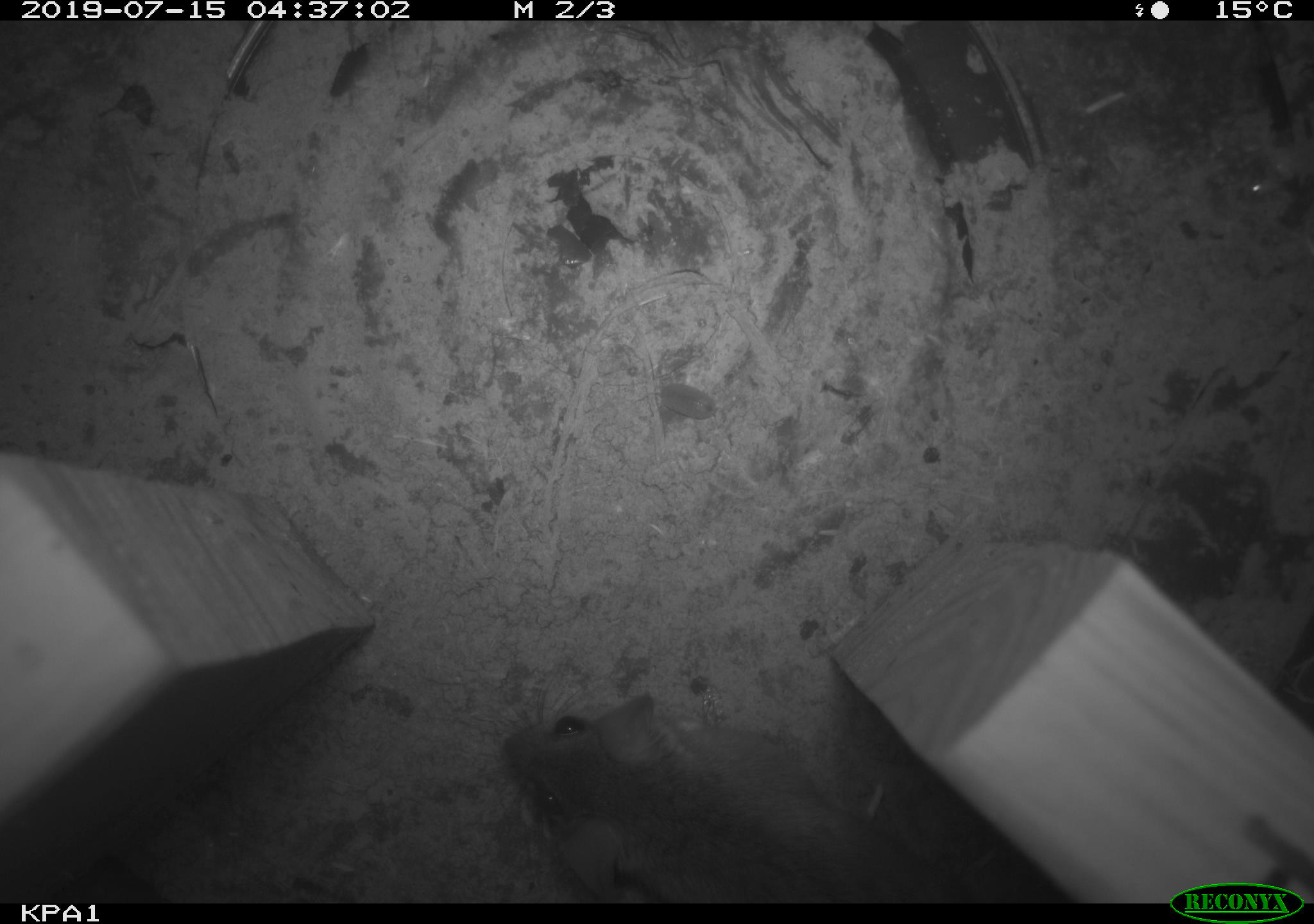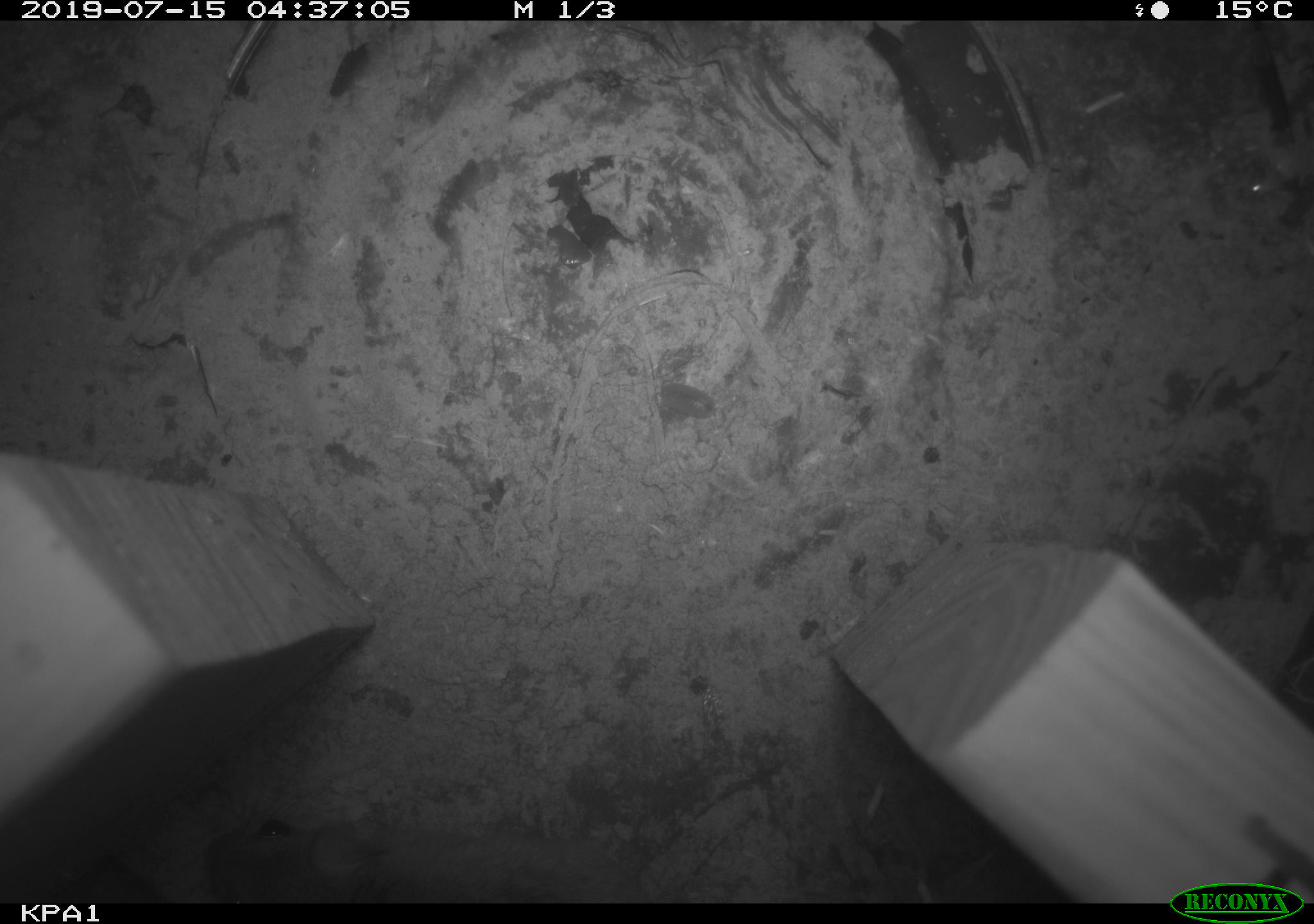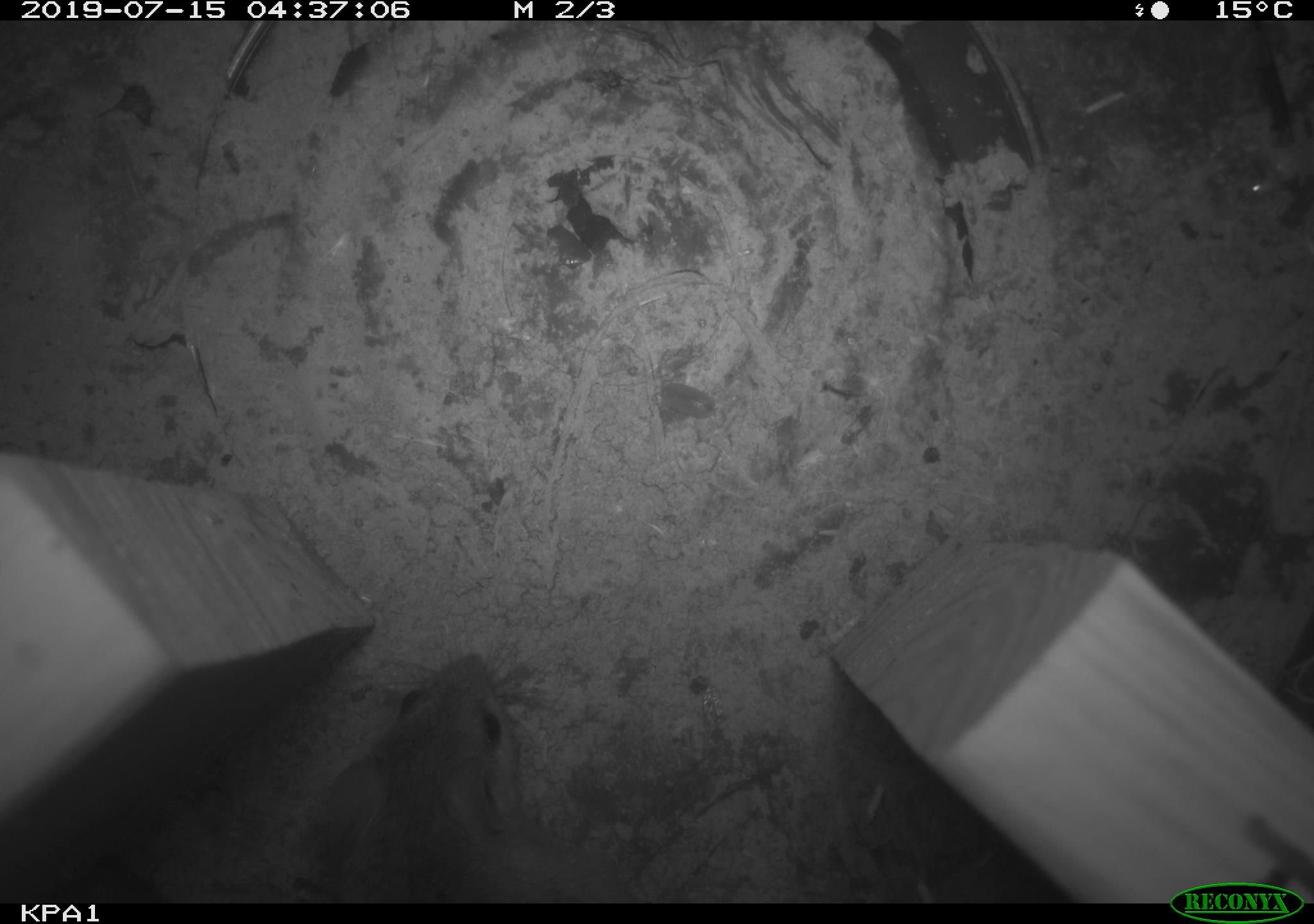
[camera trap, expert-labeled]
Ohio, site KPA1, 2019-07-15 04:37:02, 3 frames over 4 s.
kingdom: Animalia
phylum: Chordata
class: Mammalia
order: Rodentia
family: Cricetidae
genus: Peromyscus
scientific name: Peromyscus leucopus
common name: white-footed mouse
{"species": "white-footed mouse (Peromyscus leucopus)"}